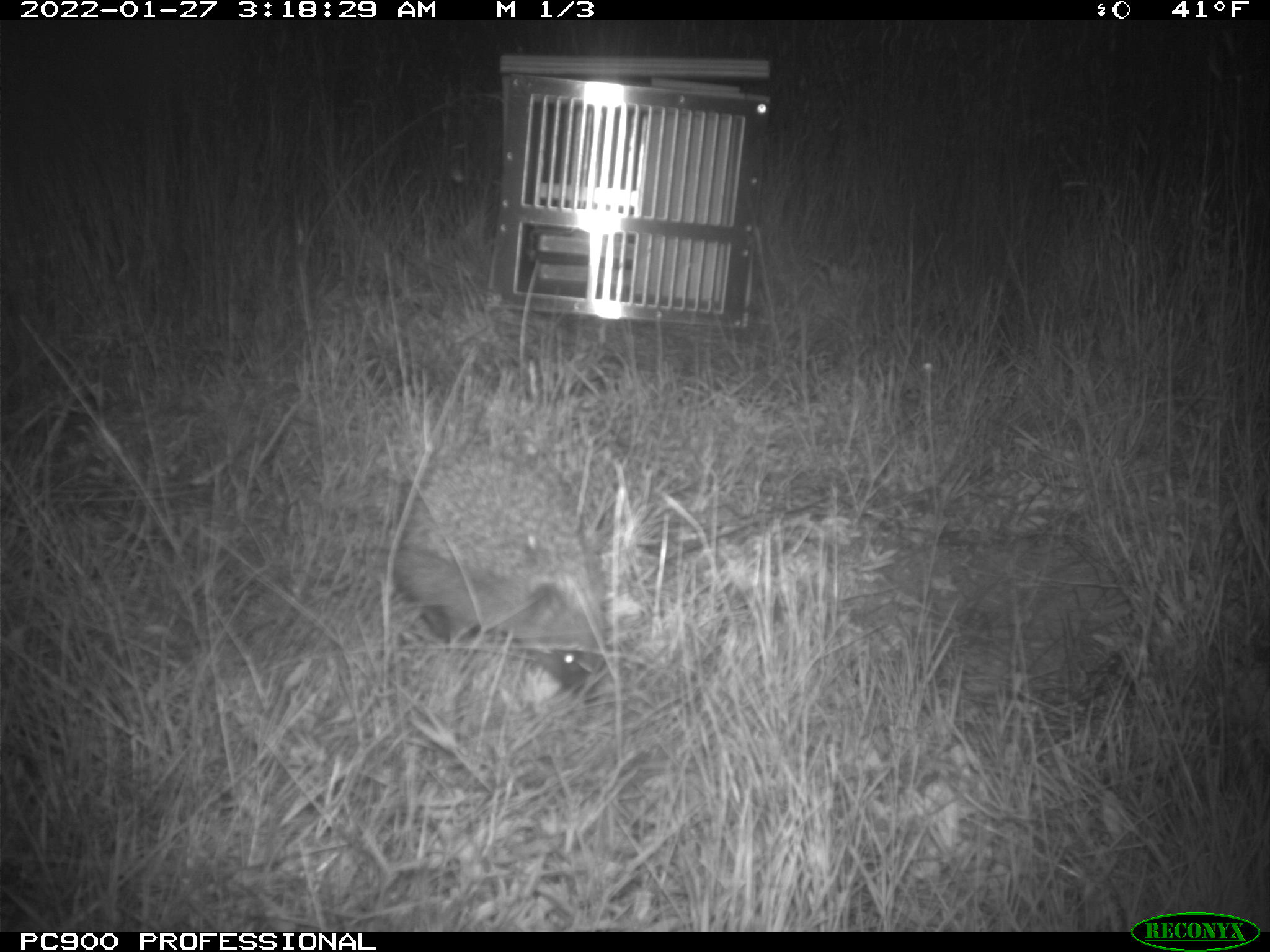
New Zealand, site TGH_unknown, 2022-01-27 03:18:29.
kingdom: Animalia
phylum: Chordata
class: Mammalia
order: Eulipotyphla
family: Erinaceidae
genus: Erinaceus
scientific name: Erinaceus europaeus europaeus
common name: european hedgehog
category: hedgehog